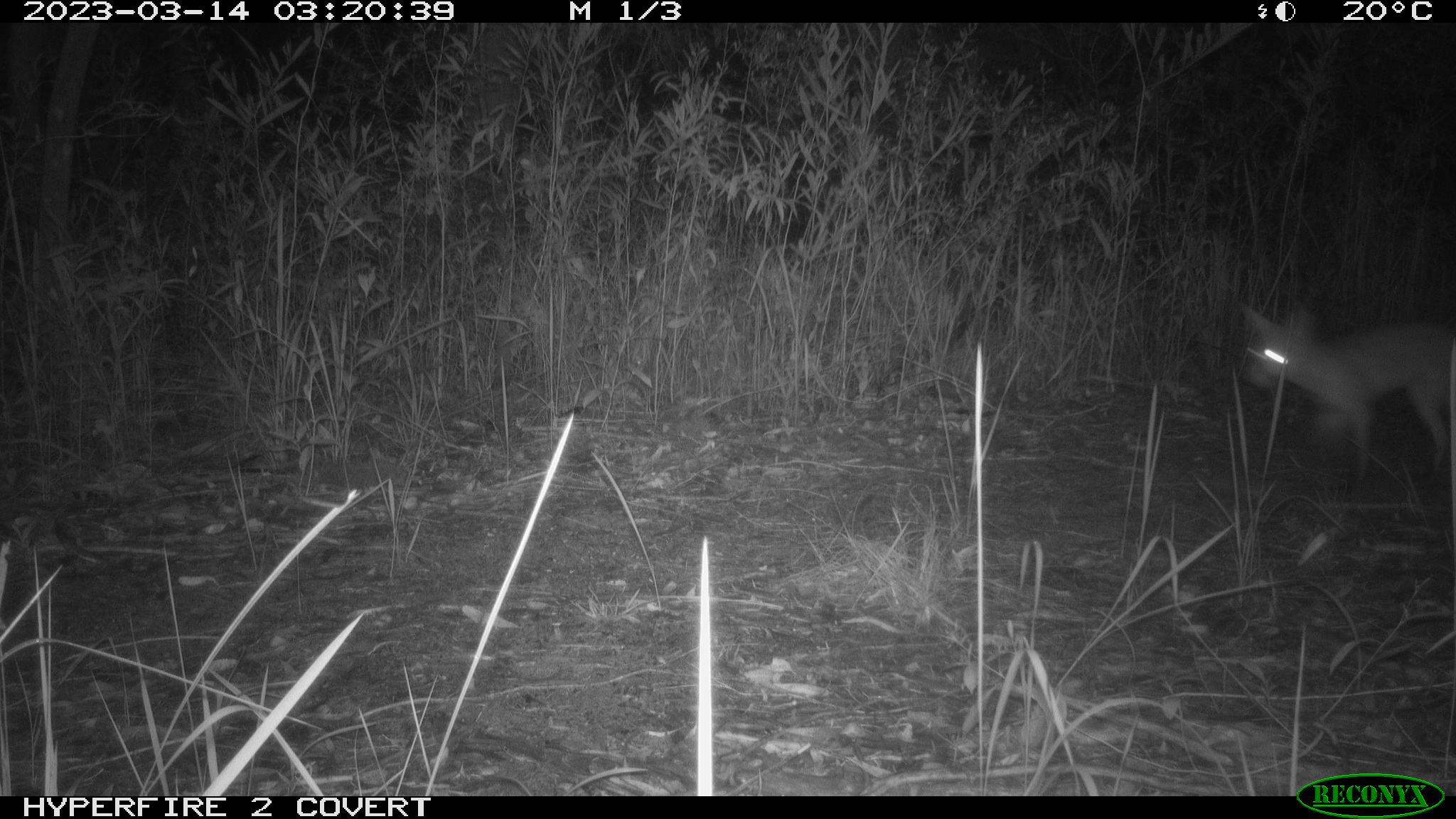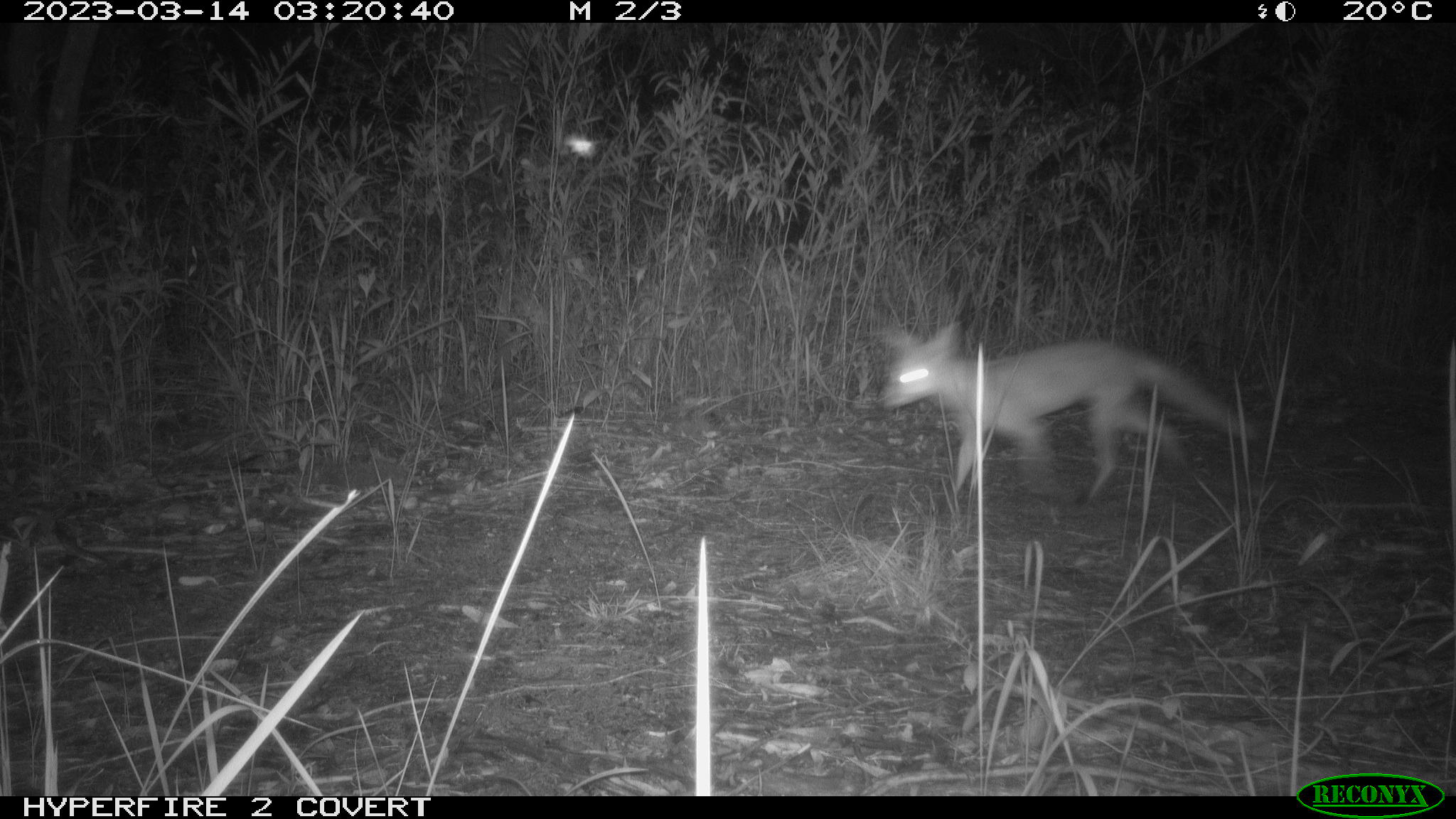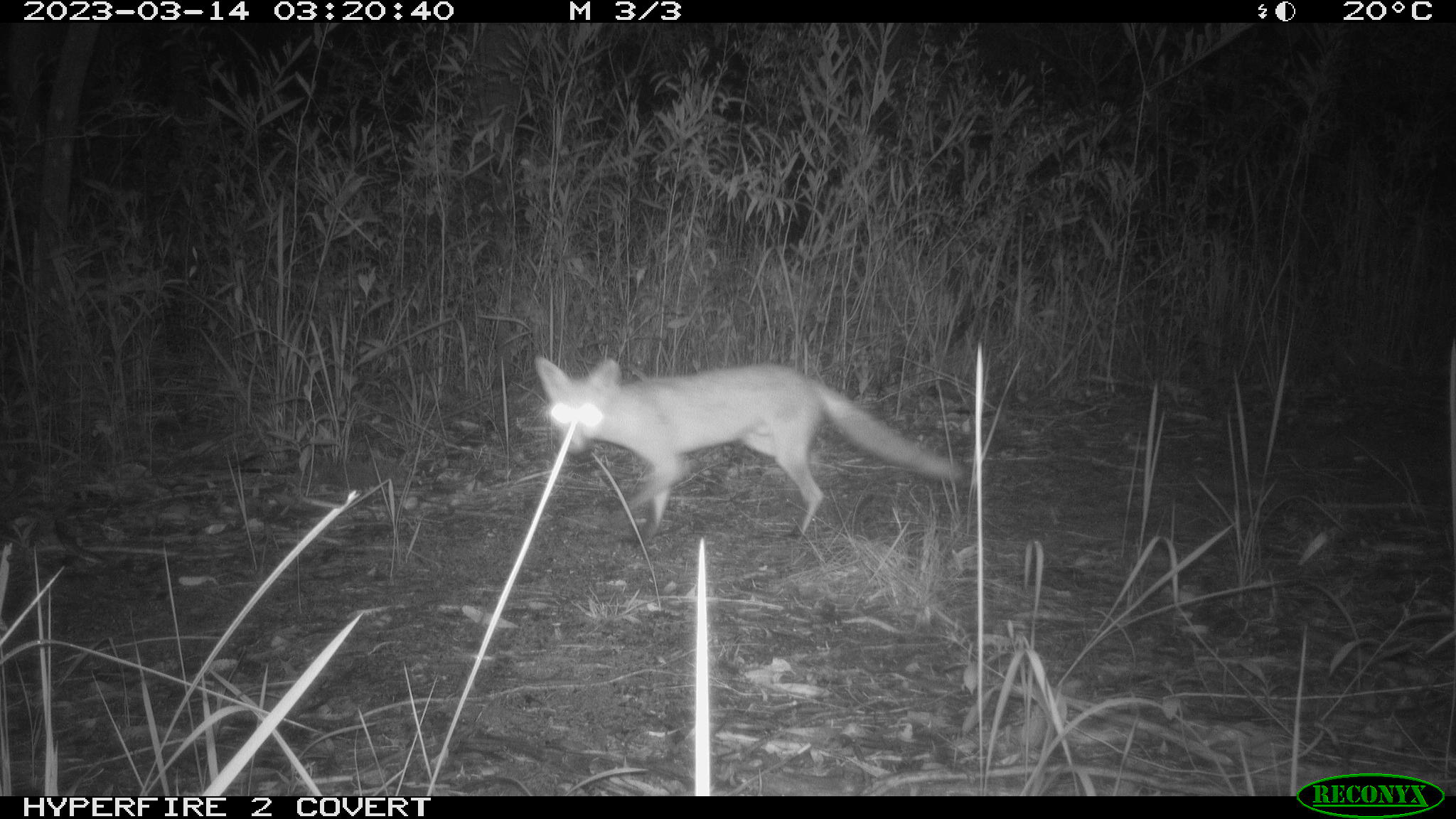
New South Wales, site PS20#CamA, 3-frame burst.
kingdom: Animalia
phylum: Chordata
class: Mammalia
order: Carnivora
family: Canidae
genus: Vulpes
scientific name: Vulpes vulpes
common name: red fox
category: fox